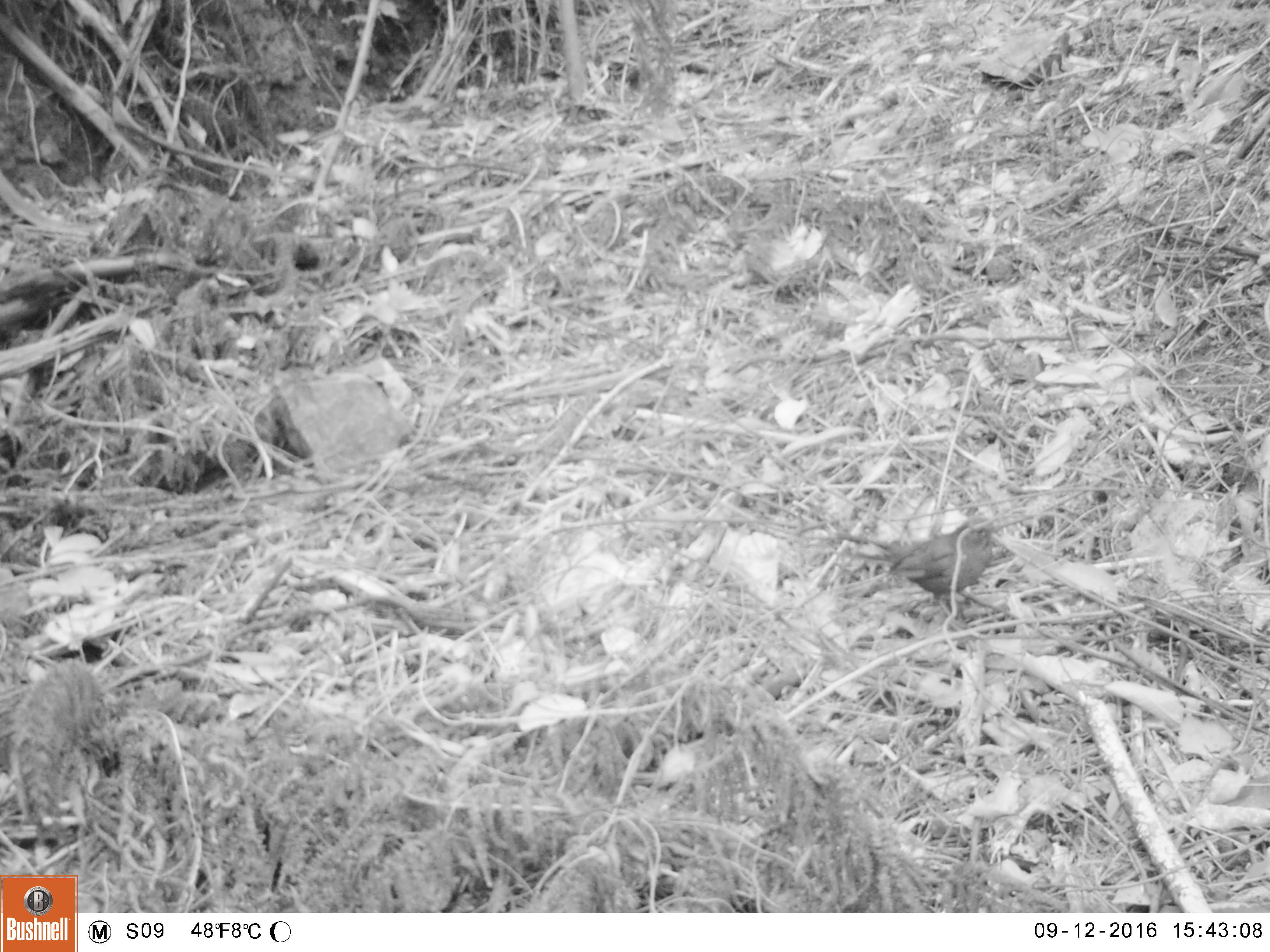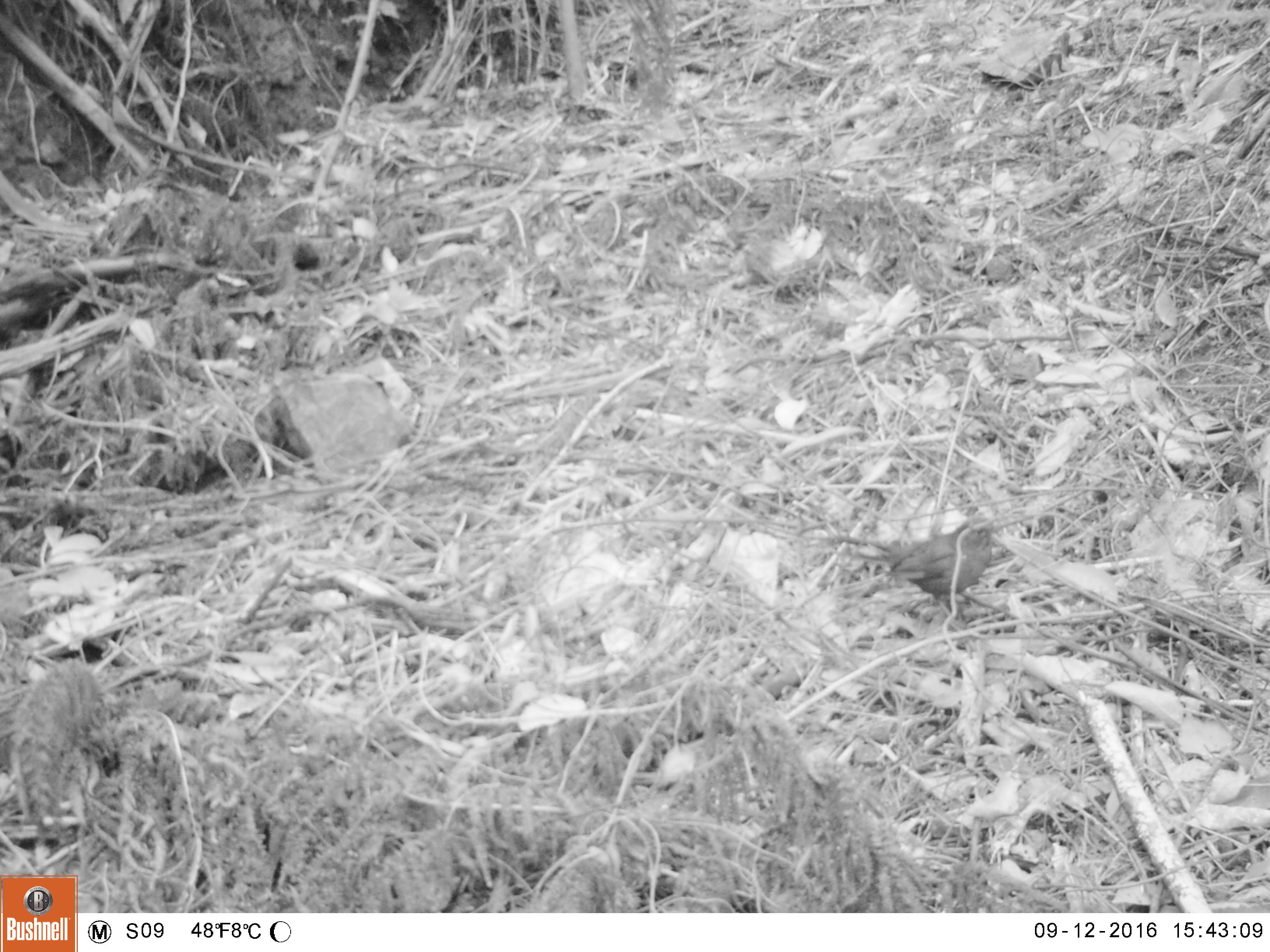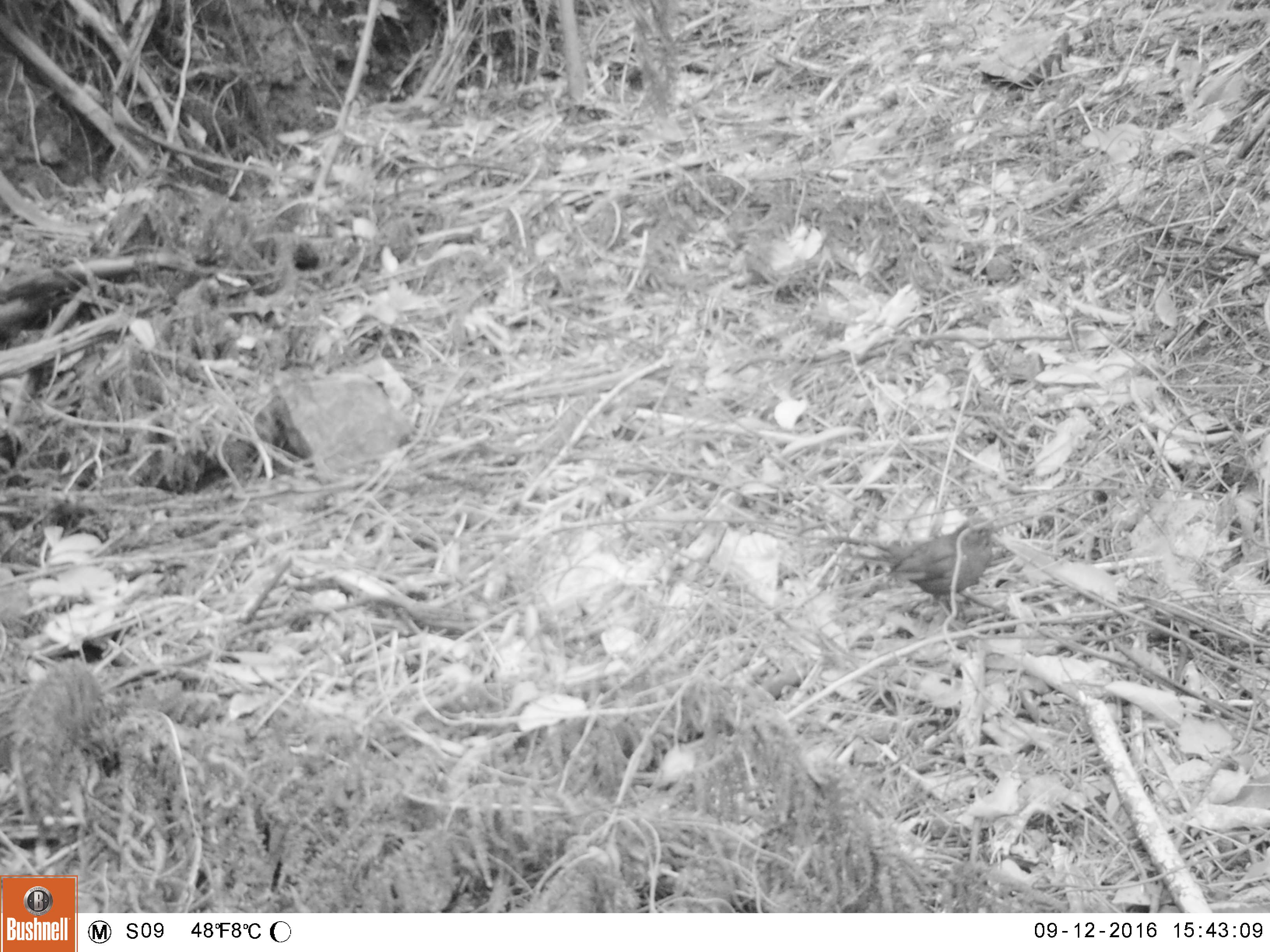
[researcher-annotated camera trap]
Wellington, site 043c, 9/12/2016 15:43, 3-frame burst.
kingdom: Animalia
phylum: Chordata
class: Aves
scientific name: Aves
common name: bird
Bird (Aves).